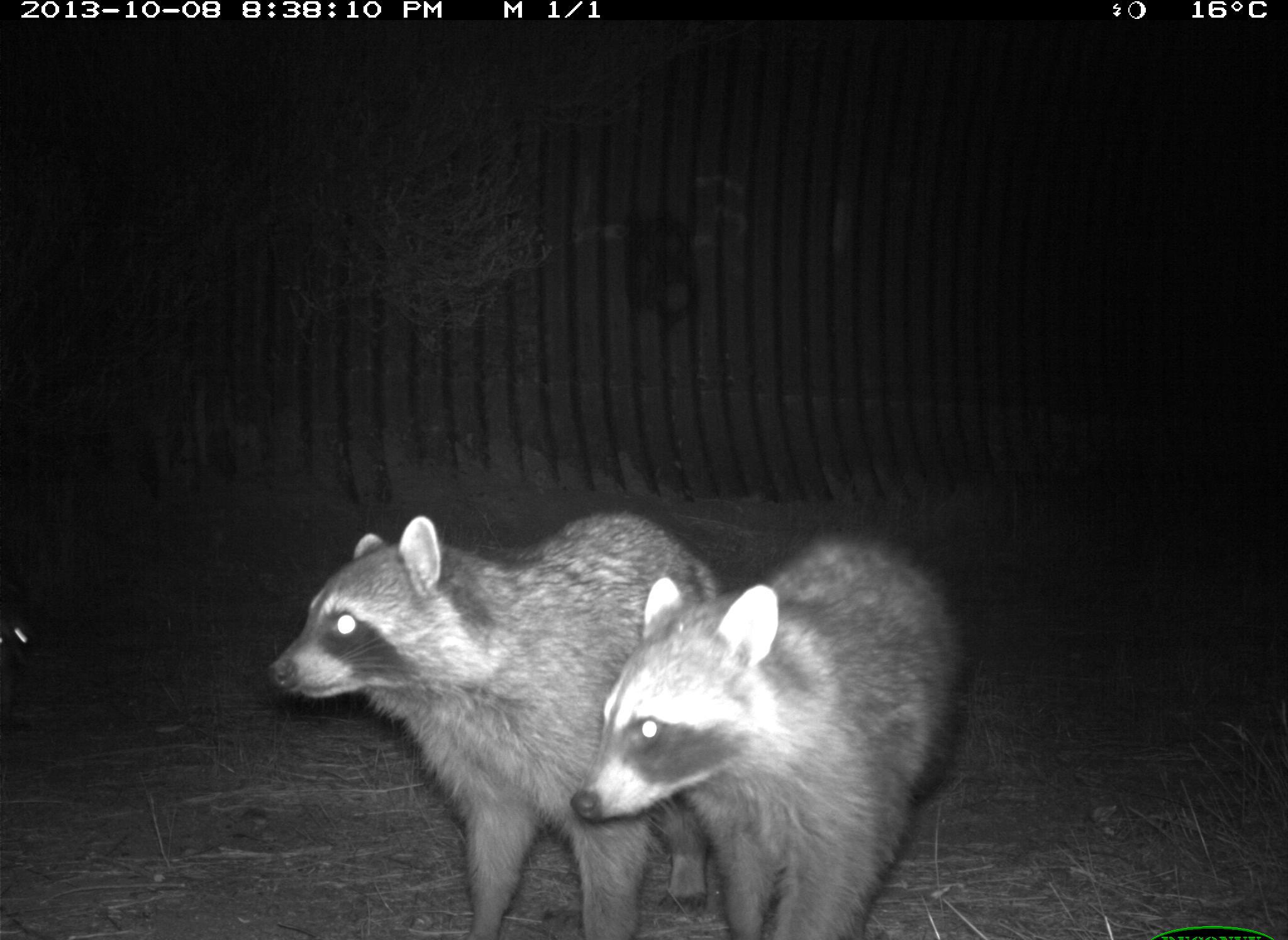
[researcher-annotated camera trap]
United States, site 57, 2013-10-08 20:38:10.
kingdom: Animalia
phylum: Chordata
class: Mammalia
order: Carnivora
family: Procyonidae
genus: Procyon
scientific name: Procyon lotor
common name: raccoon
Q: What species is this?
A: Raccoon (Procyon lotor).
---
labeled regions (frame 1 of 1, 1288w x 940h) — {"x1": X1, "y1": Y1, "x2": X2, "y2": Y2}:
raccoon: {"x1": 260, "y1": 512, "x2": 729, "y2": 938}; {"x1": 572, "y1": 528, "x2": 970, "y2": 940}